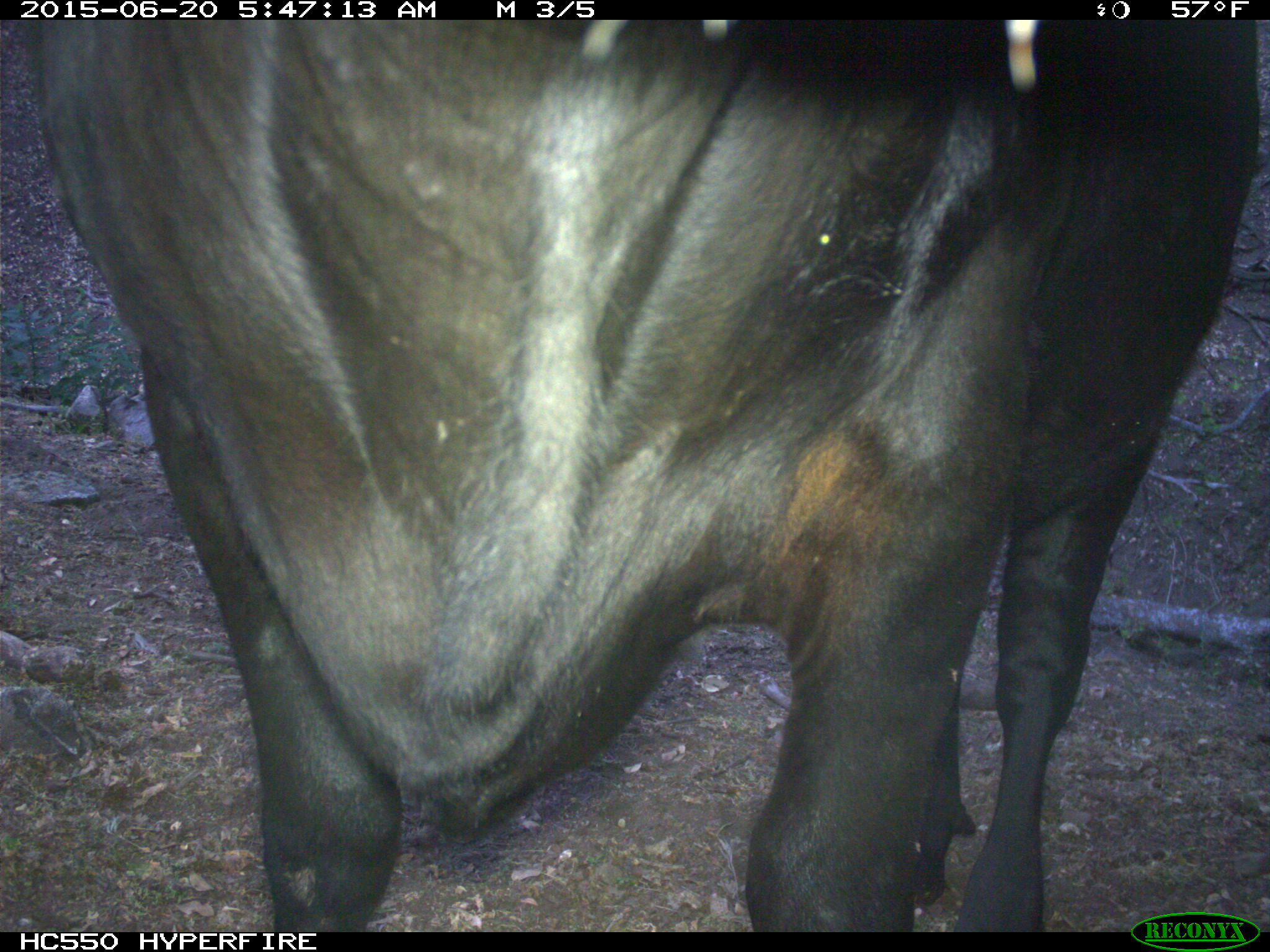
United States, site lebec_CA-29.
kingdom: Animalia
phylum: Chordata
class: Mammalia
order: Artiodactyla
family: Bovidae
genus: Bos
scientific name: Bos taurus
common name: domestic cow